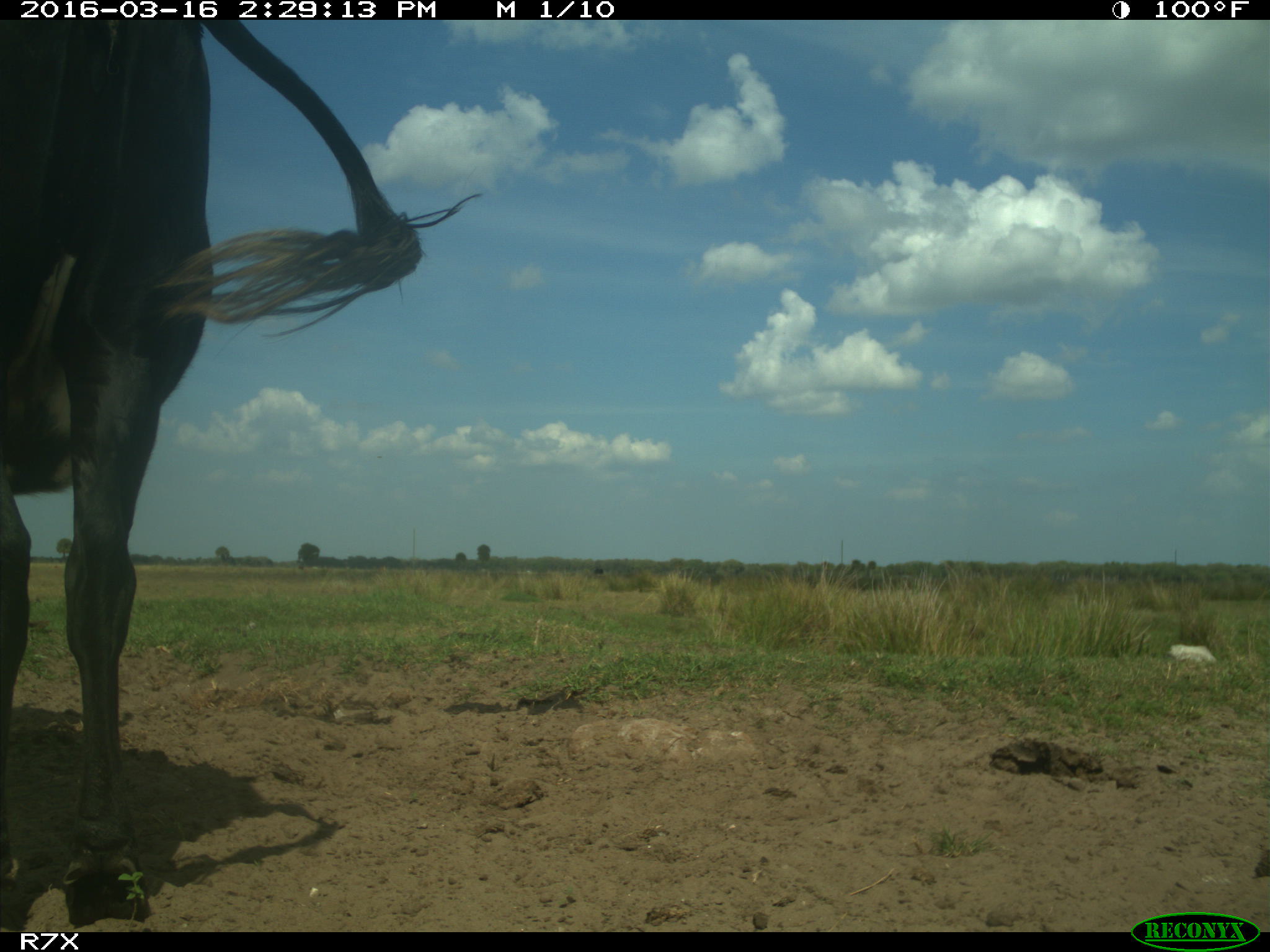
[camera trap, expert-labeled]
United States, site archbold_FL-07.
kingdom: Animalia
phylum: Chordata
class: Mammalia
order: Artiodactyla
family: Bovidae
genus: Bos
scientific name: Bos taurus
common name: domestic cow